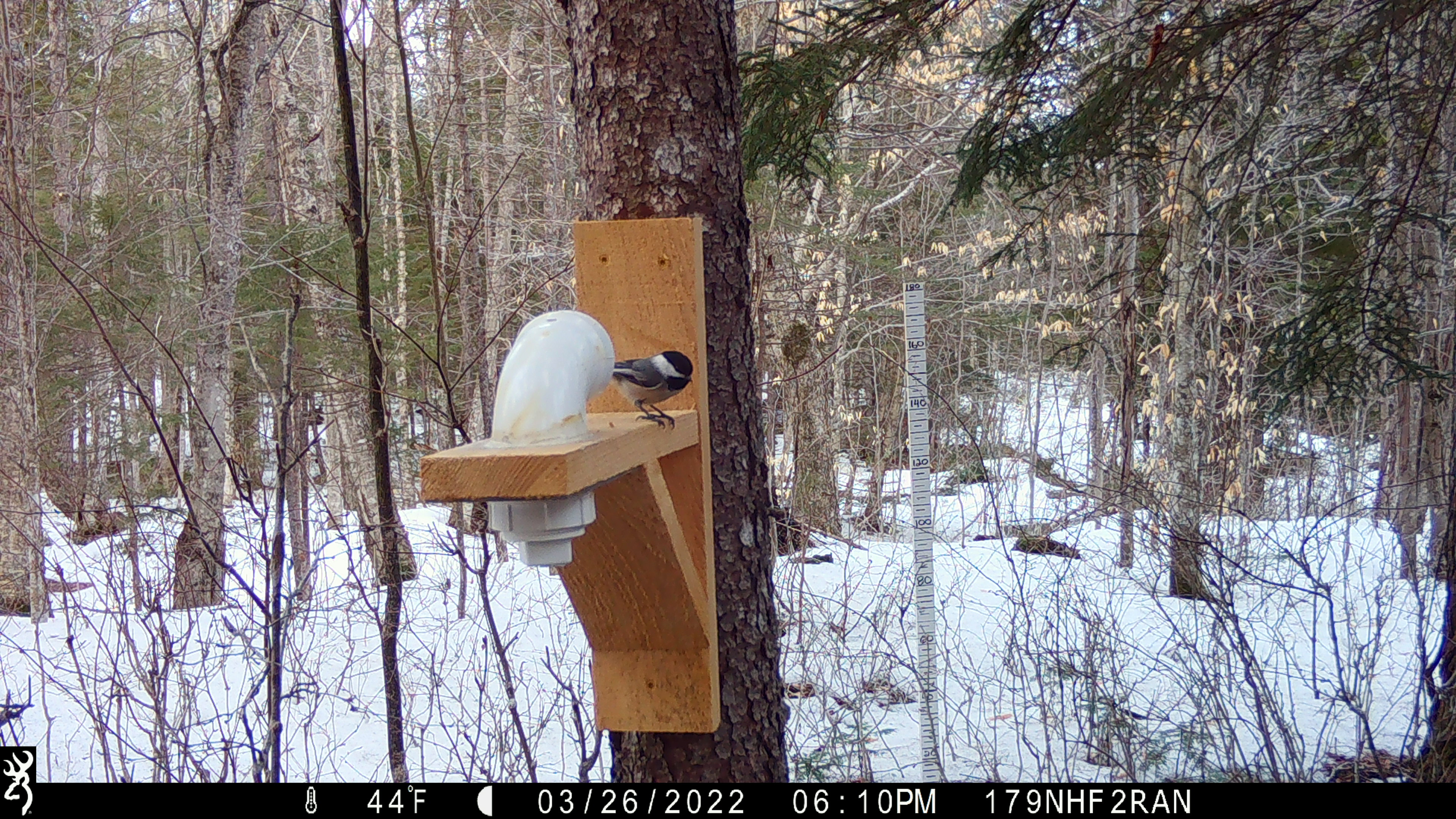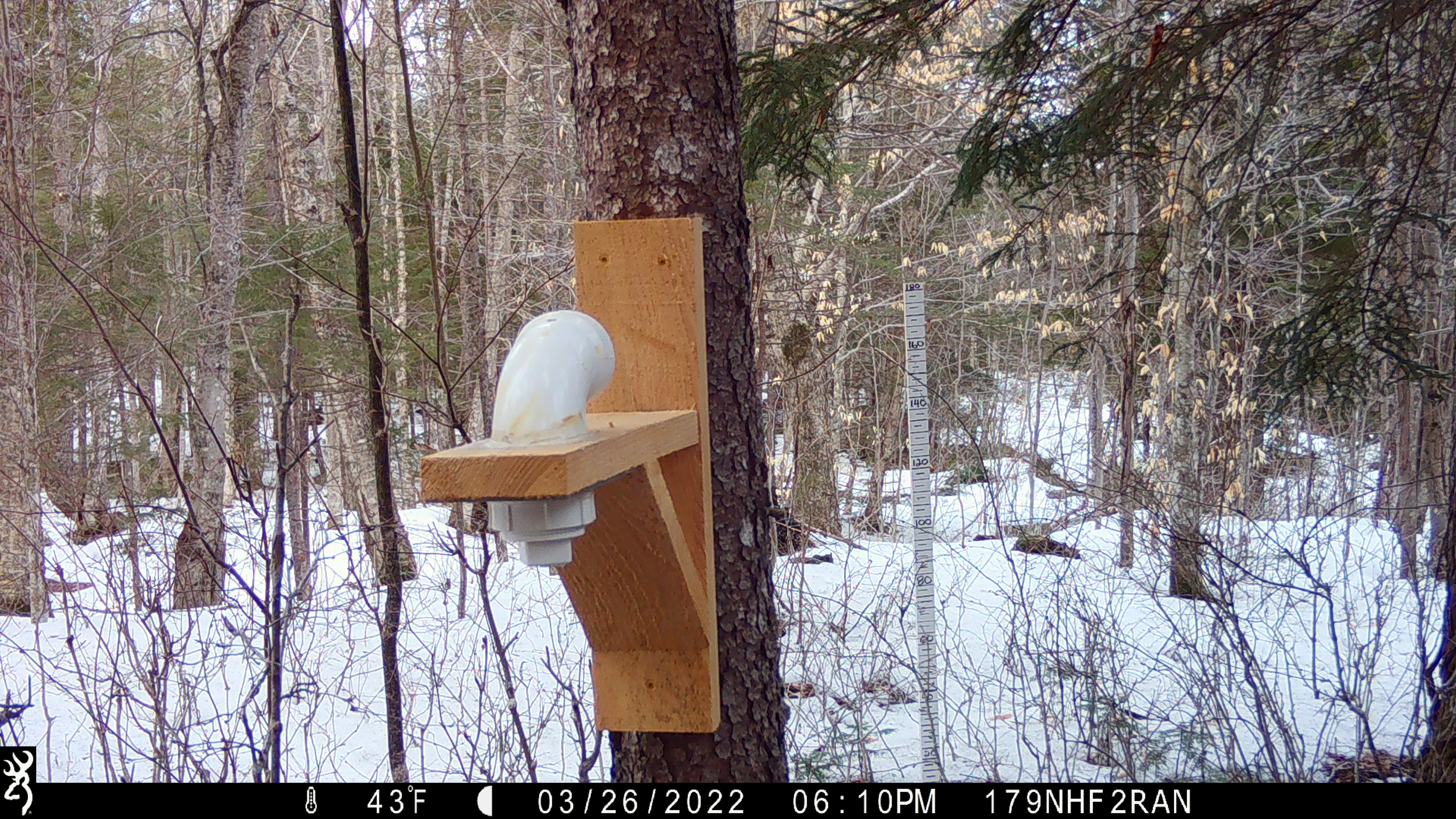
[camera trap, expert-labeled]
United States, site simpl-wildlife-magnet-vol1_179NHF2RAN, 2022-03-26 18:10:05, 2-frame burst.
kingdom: Animalia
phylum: Chordata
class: Aves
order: Passeriformes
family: Paridae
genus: Poecile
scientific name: Poecile atricapillus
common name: black-capped chickadee